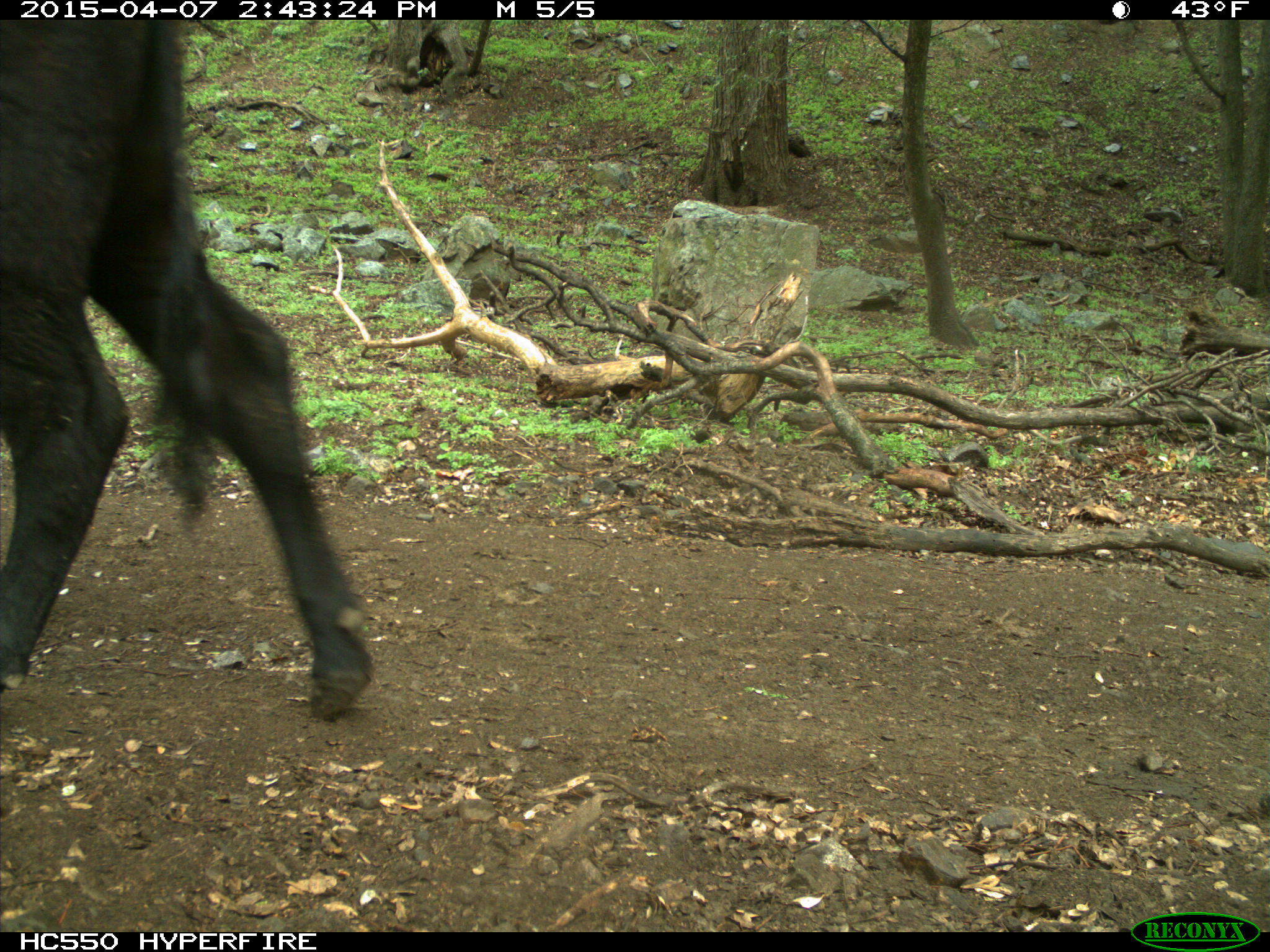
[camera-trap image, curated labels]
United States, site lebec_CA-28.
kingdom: Animalia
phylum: Chordata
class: Mammalia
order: Artiodactyla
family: Bovidae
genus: Bos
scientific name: Bos taurus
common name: domestic cow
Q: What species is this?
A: Bos taurus (domestic cow).